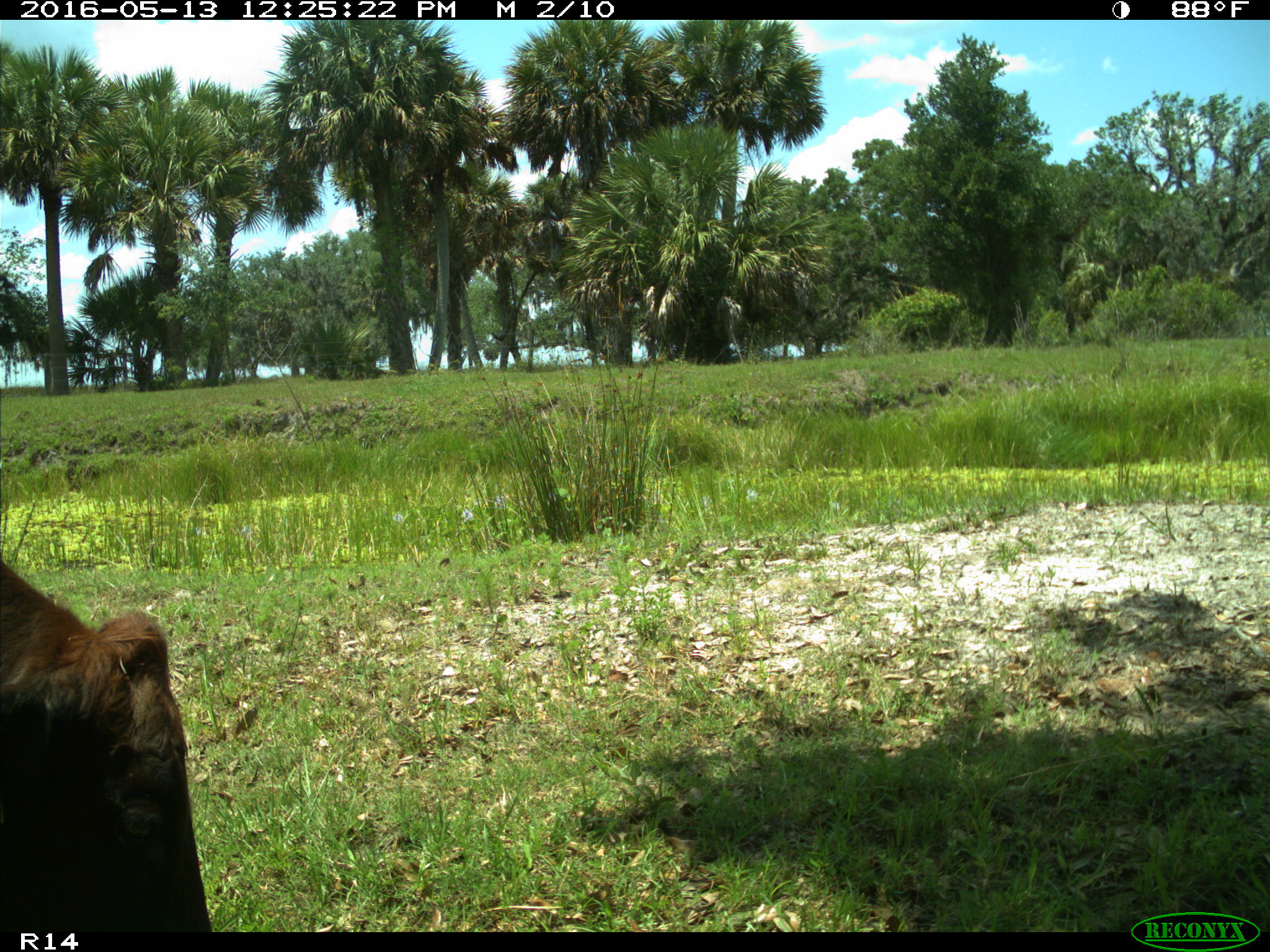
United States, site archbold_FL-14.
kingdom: Animalia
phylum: Chordata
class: Mammalia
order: Artiodactyla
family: Bovidae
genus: Bos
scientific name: Bos taurus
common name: domestic cow